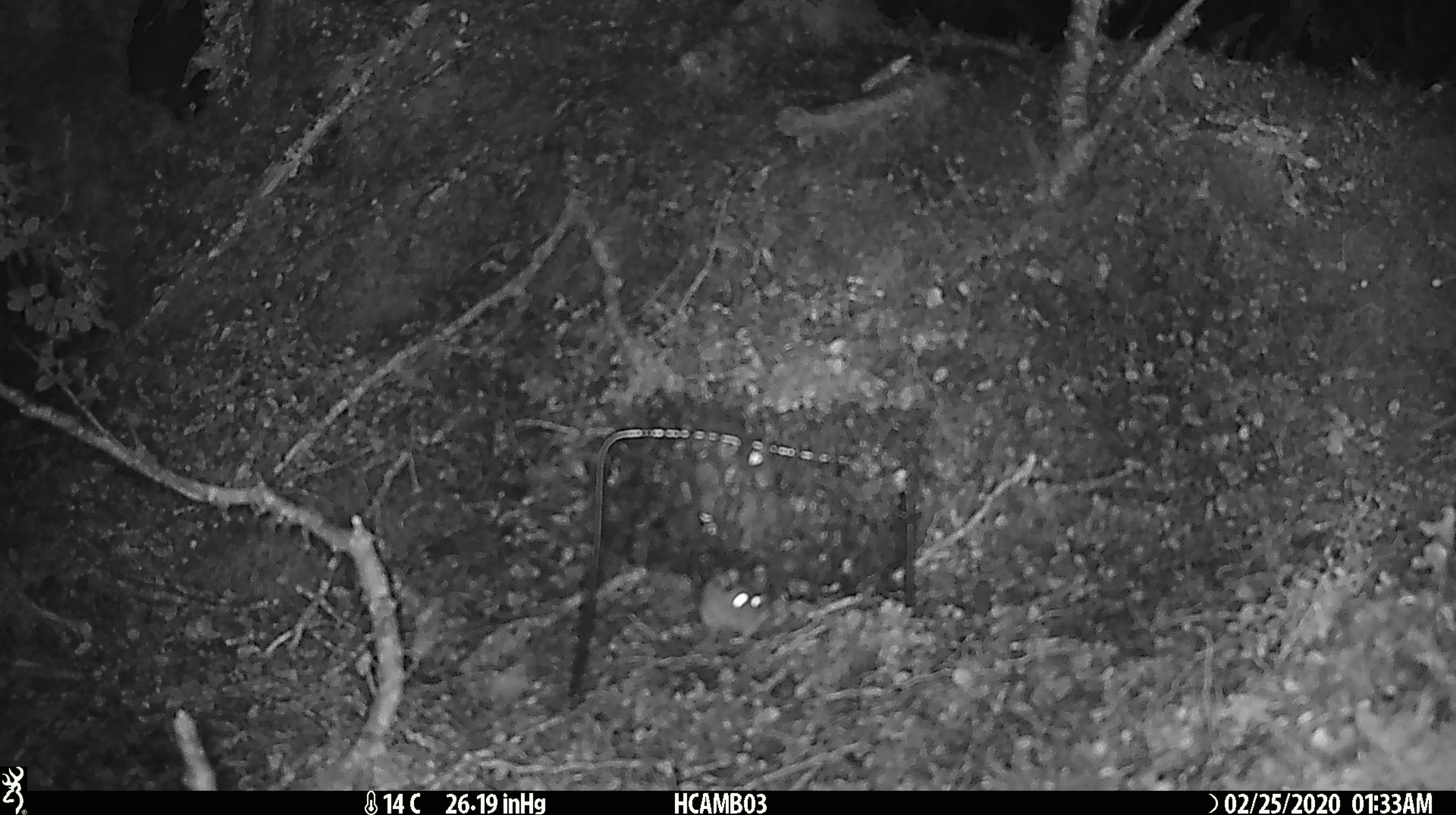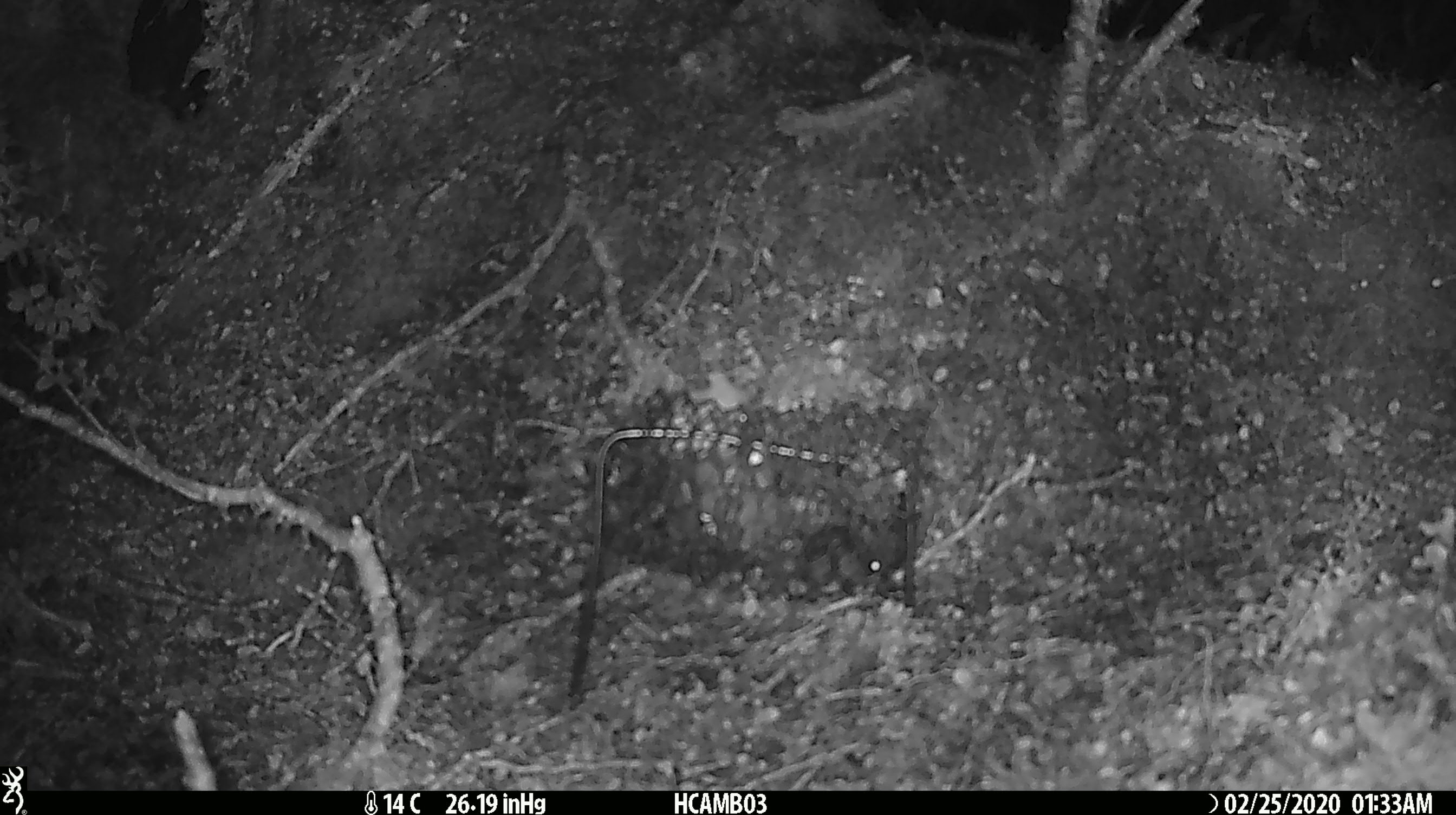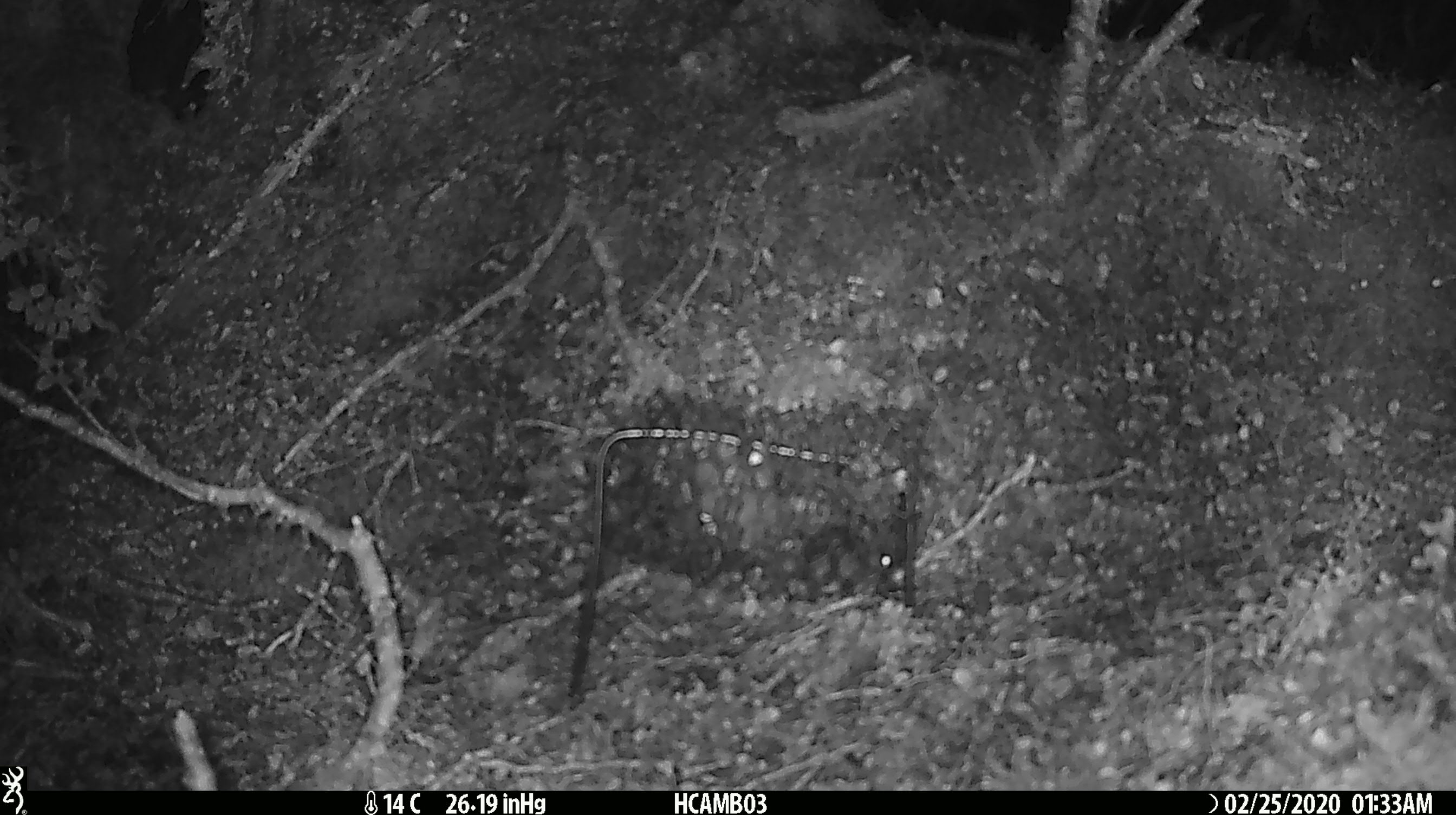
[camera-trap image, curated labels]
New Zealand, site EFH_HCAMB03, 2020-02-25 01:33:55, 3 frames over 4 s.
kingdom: Animalia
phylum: Chordata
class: Mammalia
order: Rodentia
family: Muridae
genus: Mus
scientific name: Mus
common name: mouse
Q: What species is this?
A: Mouse (Mus).